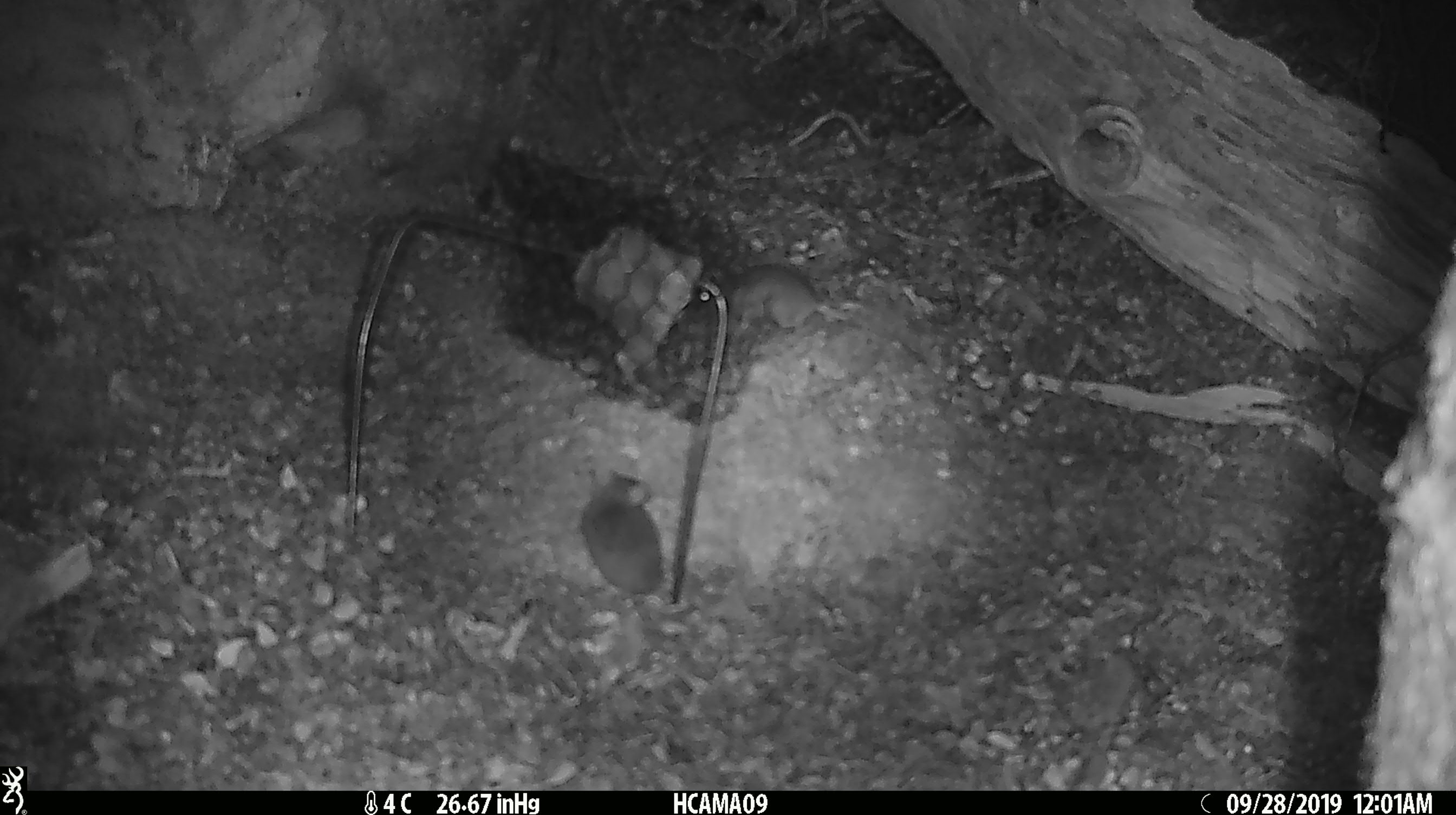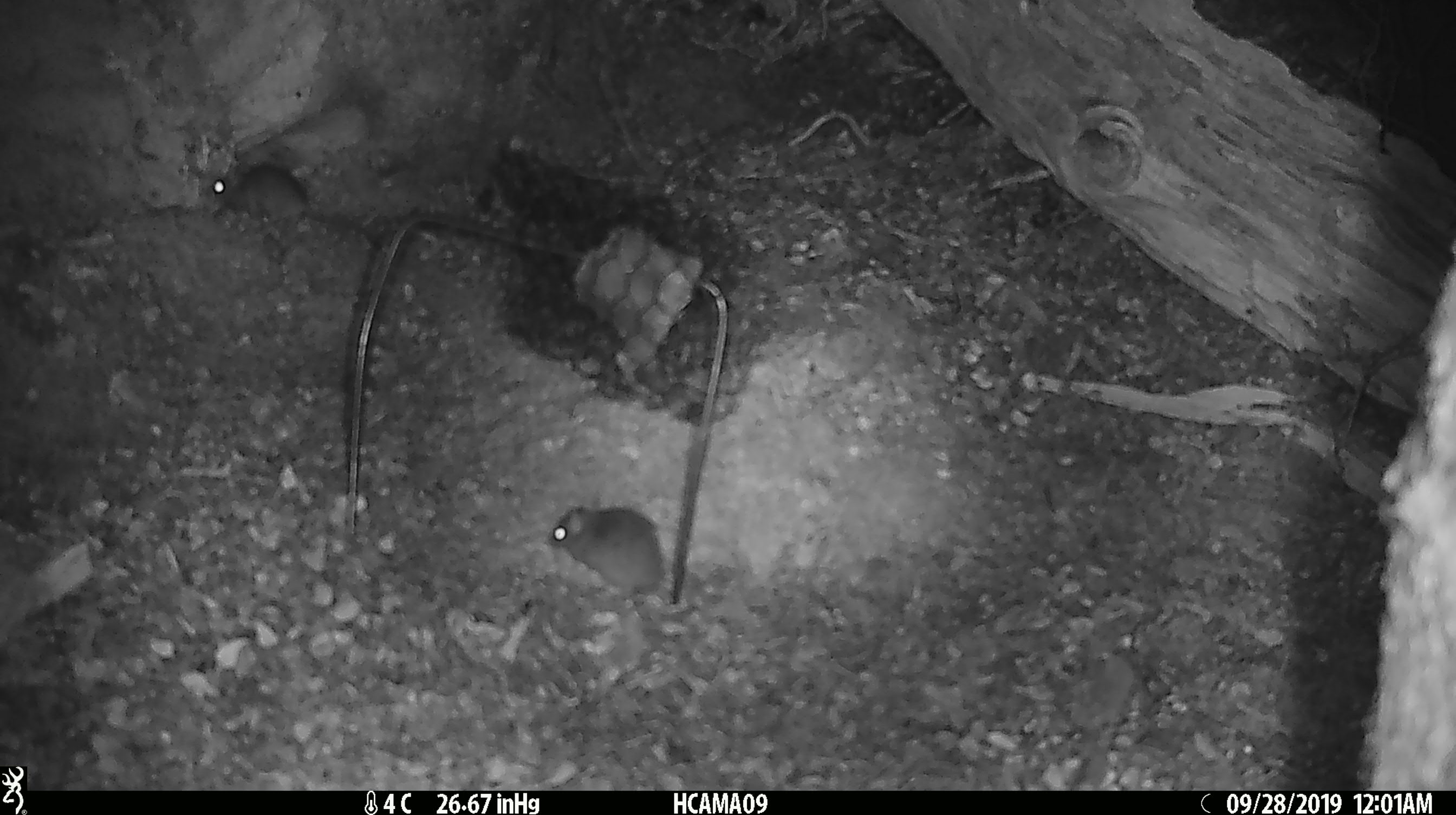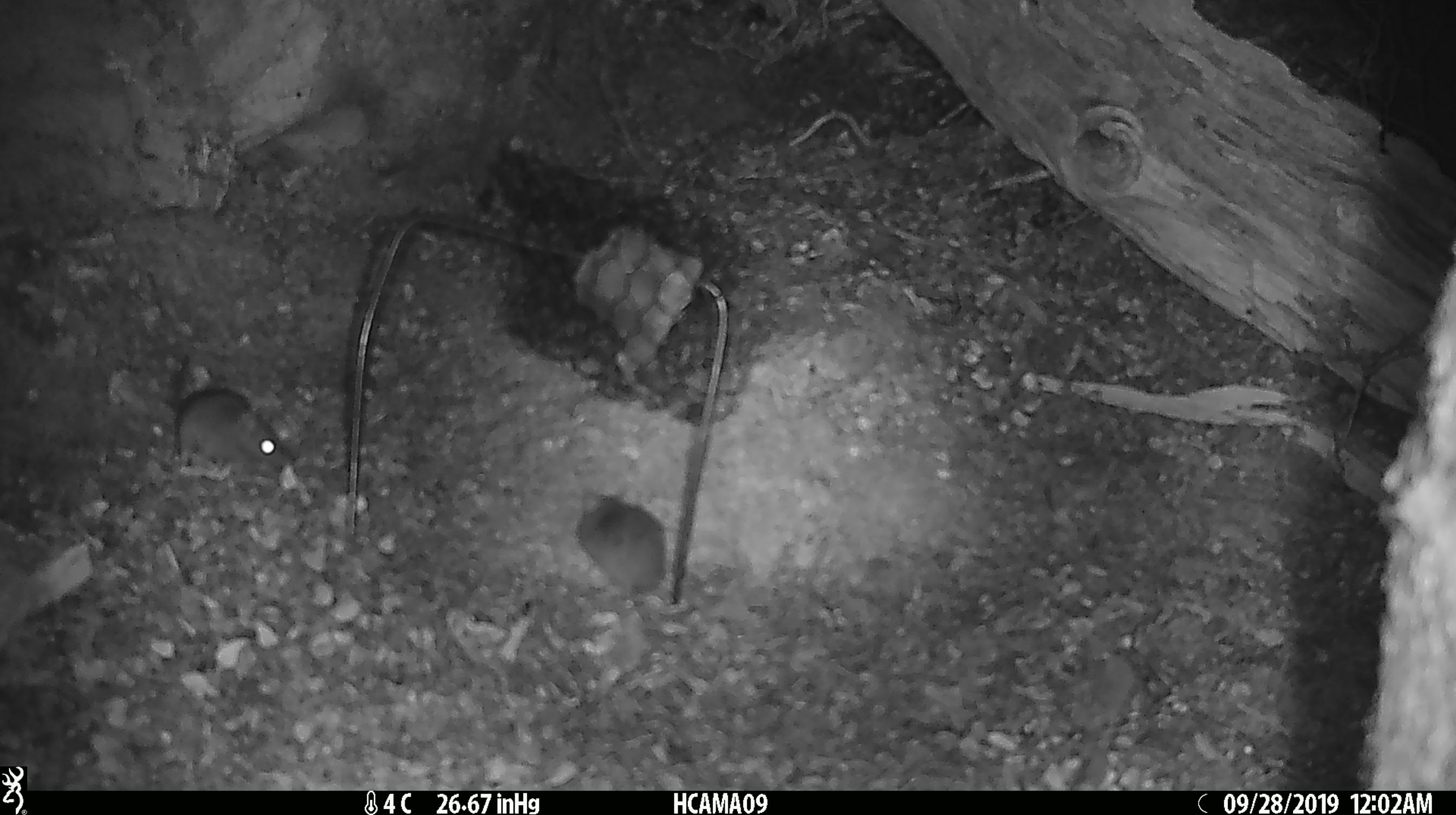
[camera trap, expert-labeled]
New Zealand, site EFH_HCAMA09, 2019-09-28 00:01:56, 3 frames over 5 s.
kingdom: Animalia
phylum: Chordata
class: Mammalia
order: Rodentia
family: Muridae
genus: Mus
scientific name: Mus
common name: mouse